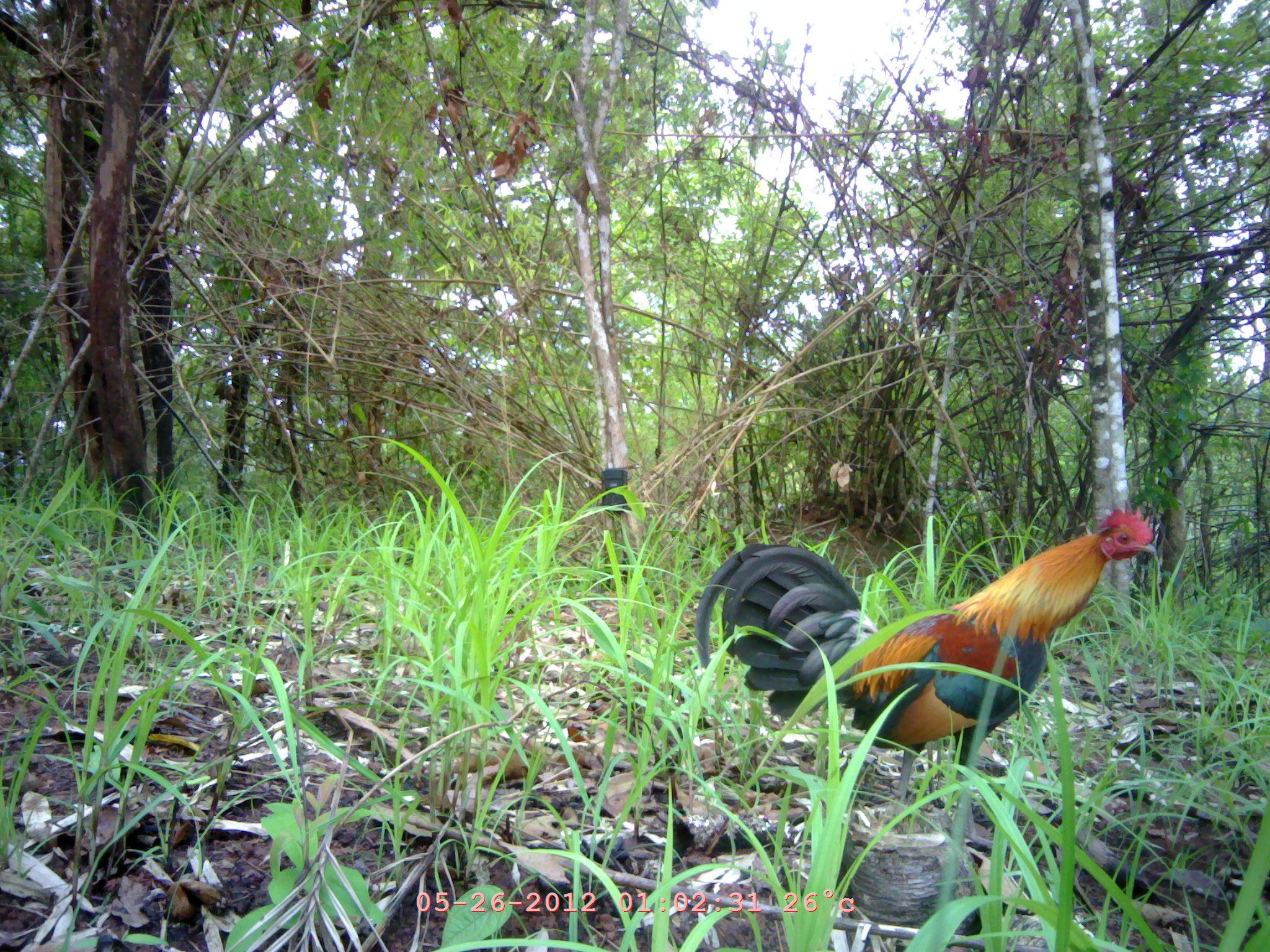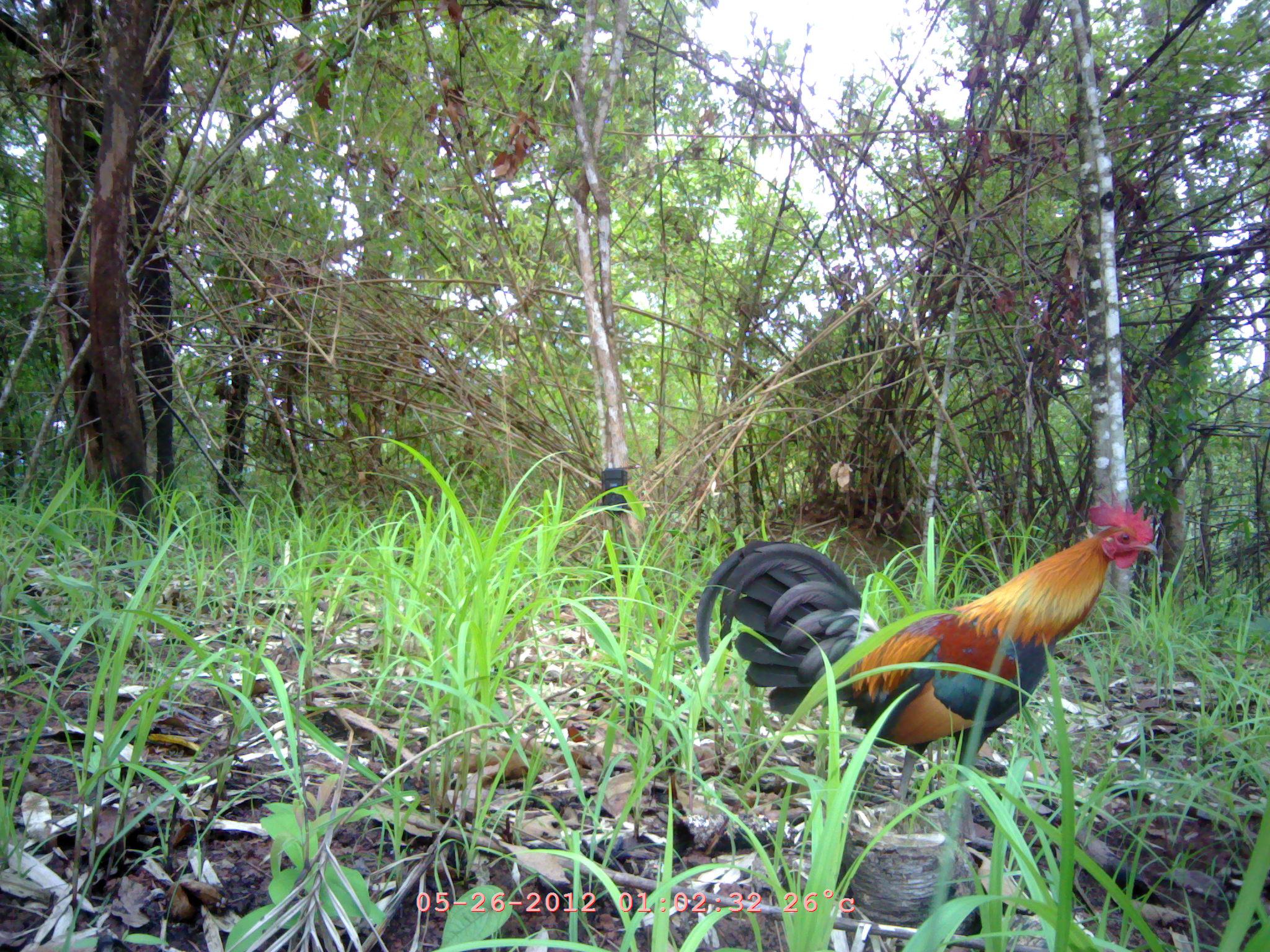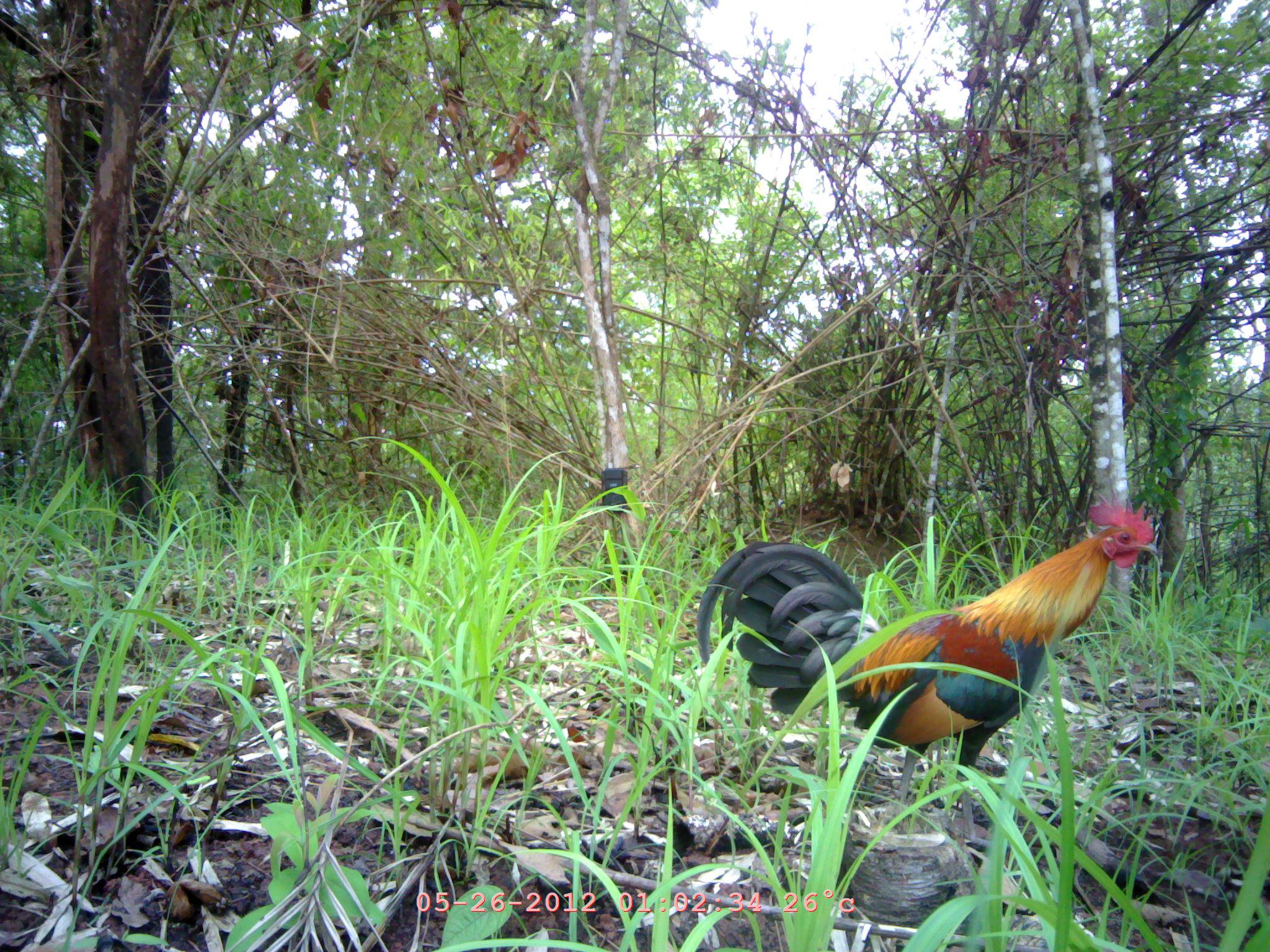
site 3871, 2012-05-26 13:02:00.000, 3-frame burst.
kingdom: Animalia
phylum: Chordata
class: Aves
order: Galliformes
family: Phasianidae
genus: Gallus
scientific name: Gallus gallus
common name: red junglefowl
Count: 1.